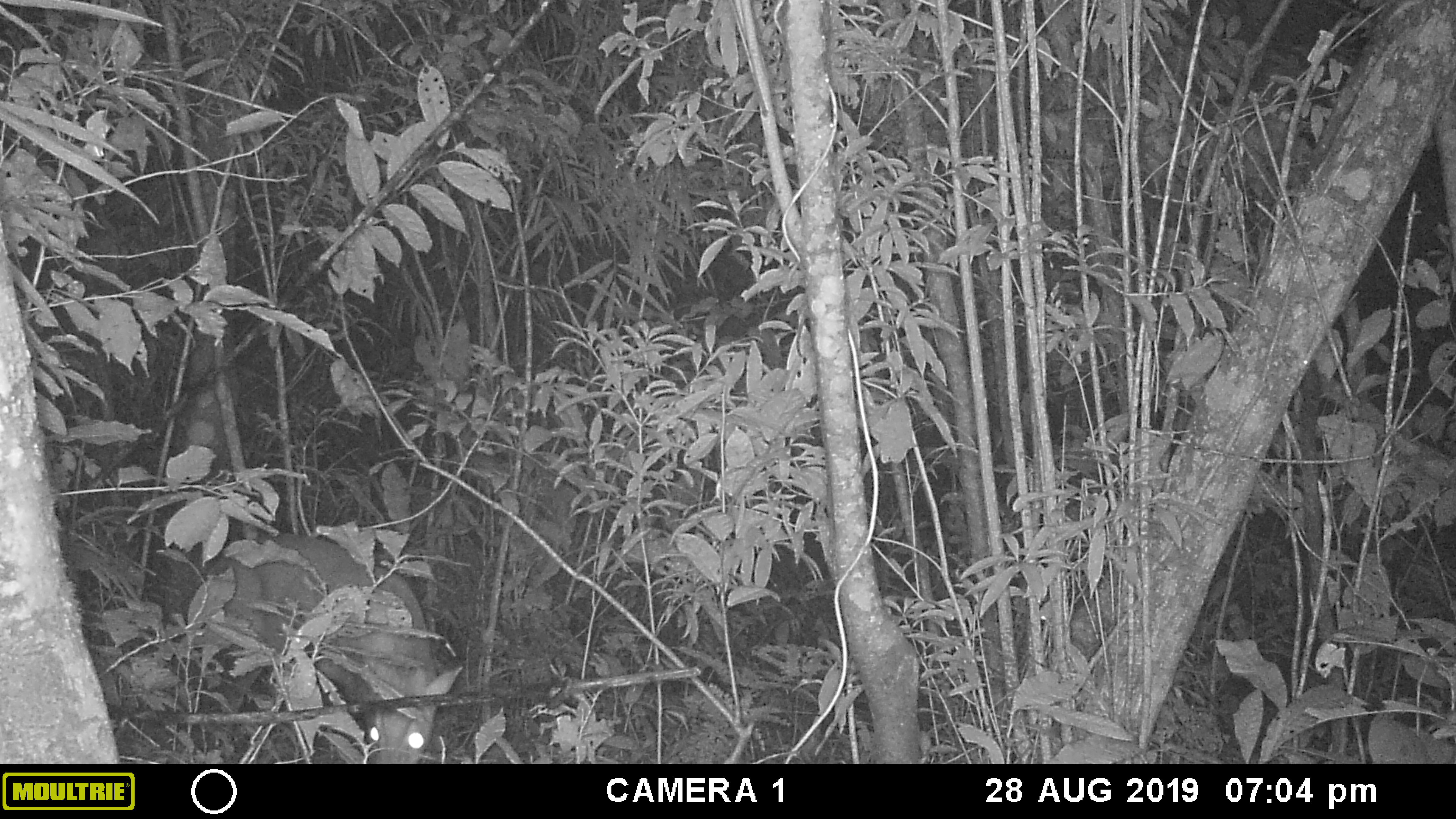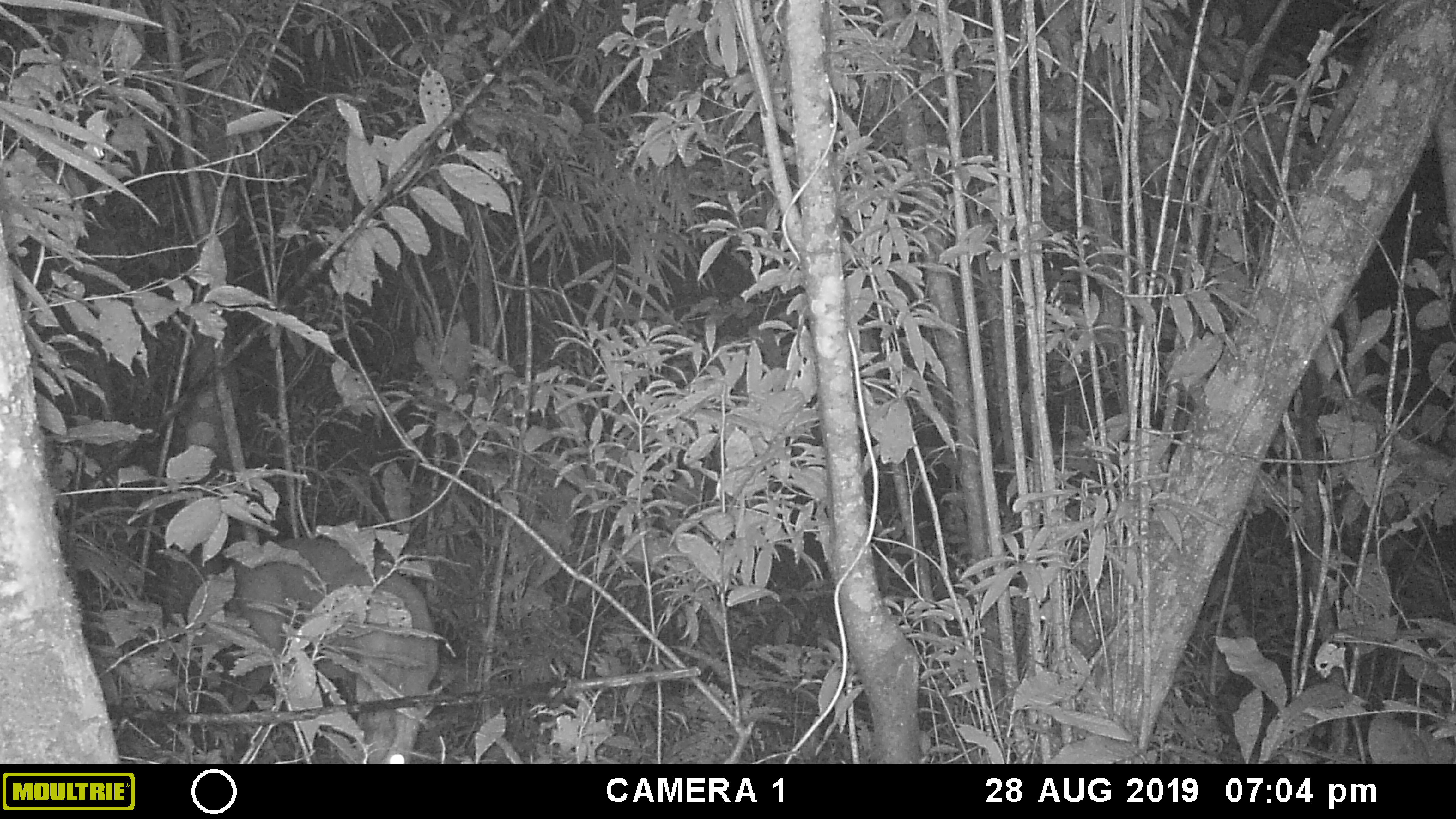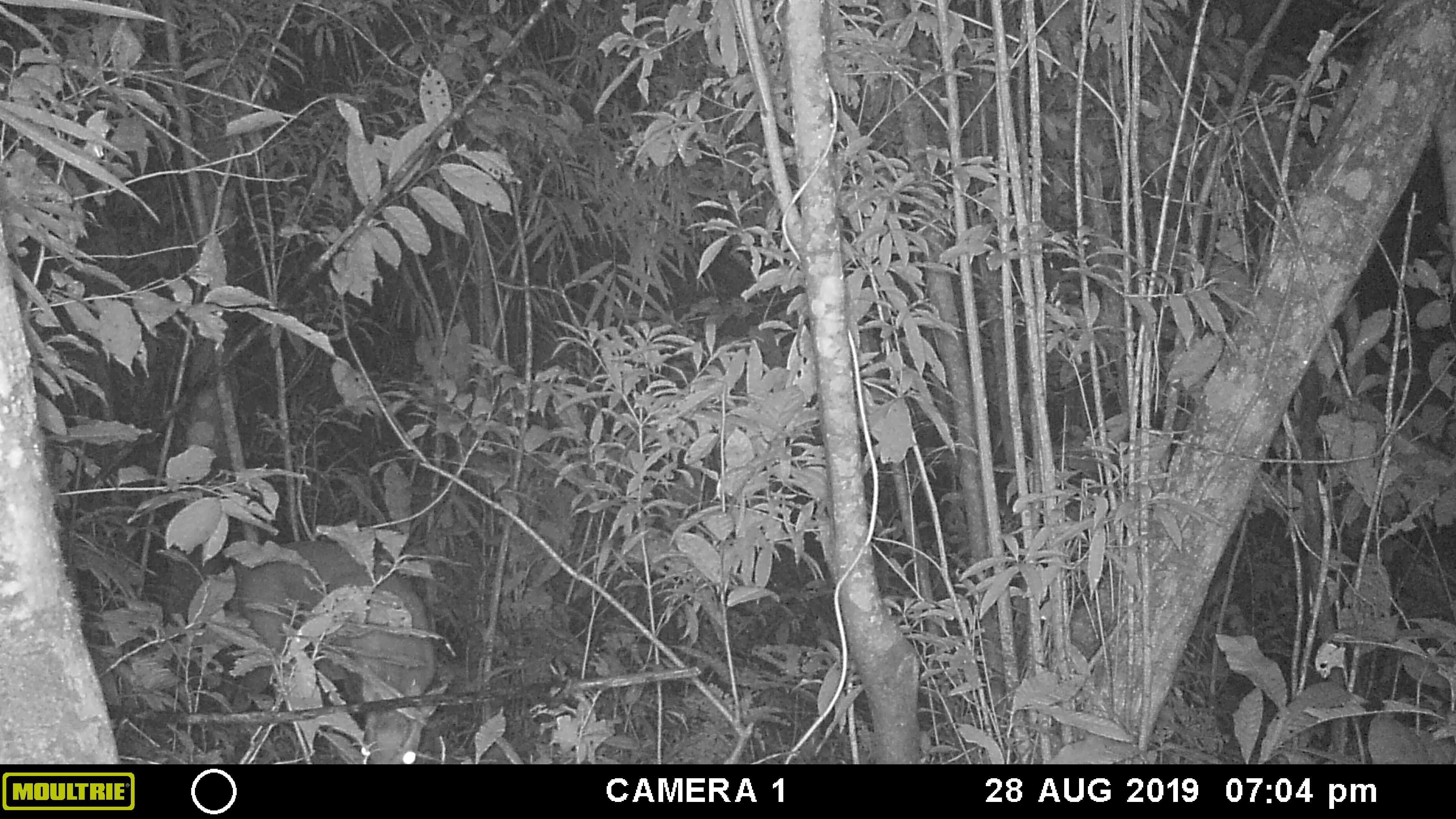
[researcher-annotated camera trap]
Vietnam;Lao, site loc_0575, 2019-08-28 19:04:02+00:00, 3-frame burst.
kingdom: Animalia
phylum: Chordata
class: Mammalia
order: Artiodactyla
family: Cervidae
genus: Muntiacus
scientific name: Muntiacus rooseveltorum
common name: roosevelt's muntjac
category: roosevelts muntjac group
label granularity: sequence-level